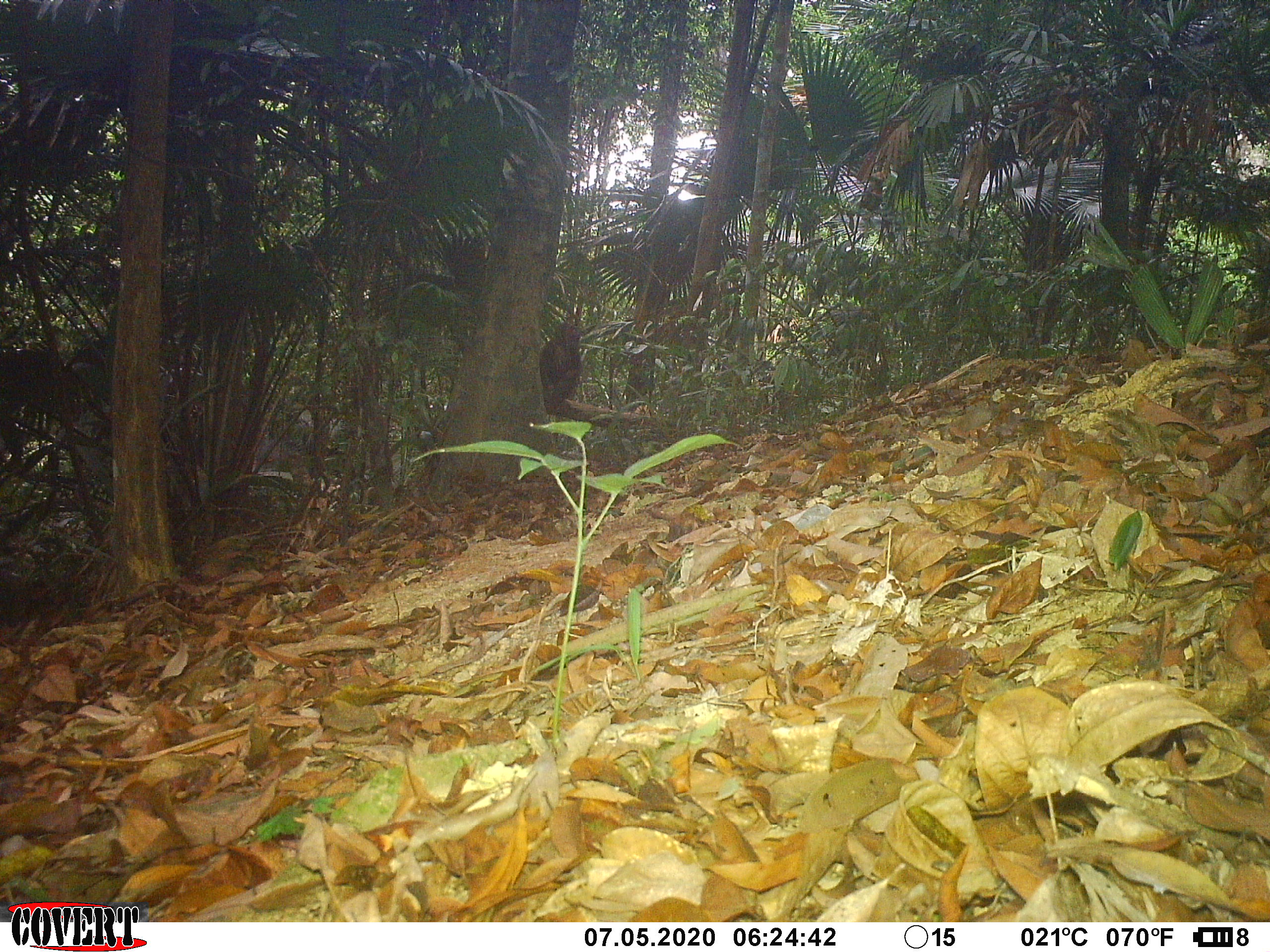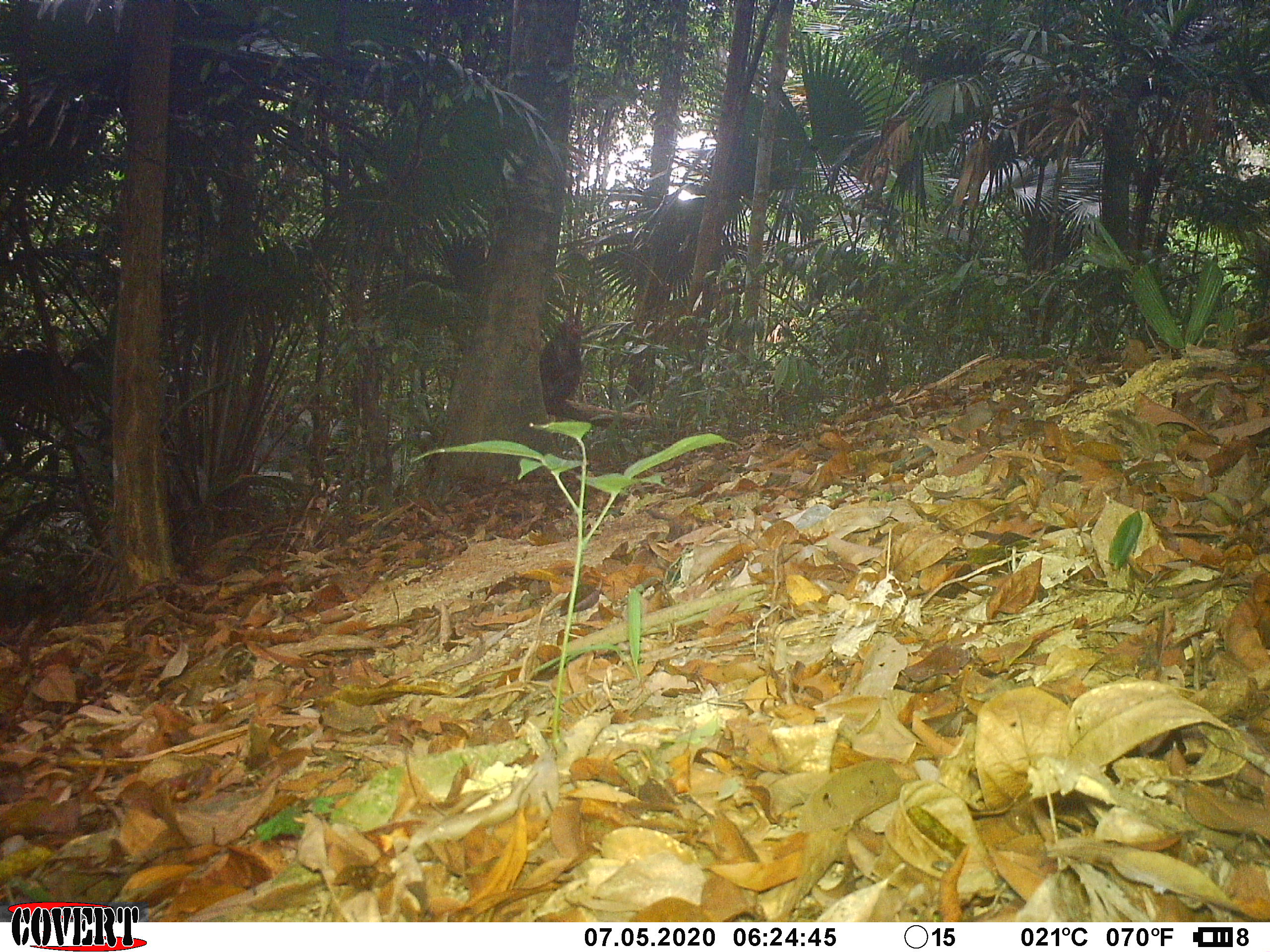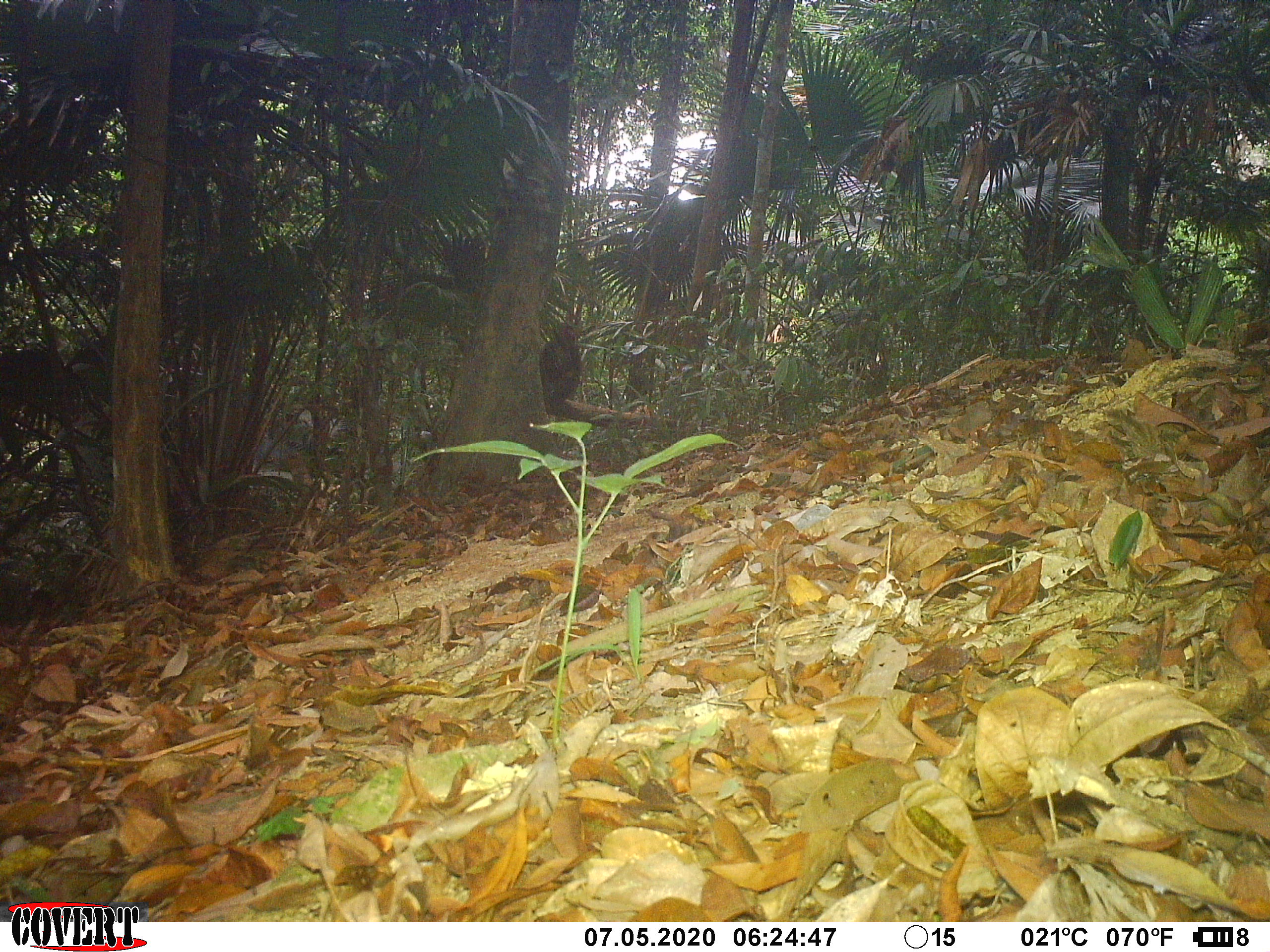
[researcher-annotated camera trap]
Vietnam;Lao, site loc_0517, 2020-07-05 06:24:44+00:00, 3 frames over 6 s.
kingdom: Animalia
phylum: Chordata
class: Mammalia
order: Primates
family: Cercopithecidae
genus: Macaca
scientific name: Macaca arctoides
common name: stump-tailed macaque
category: stump tailed macaque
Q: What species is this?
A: Stump tailed macaque (stump-tailed macaque) (Macaca arctoides).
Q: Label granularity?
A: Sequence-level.